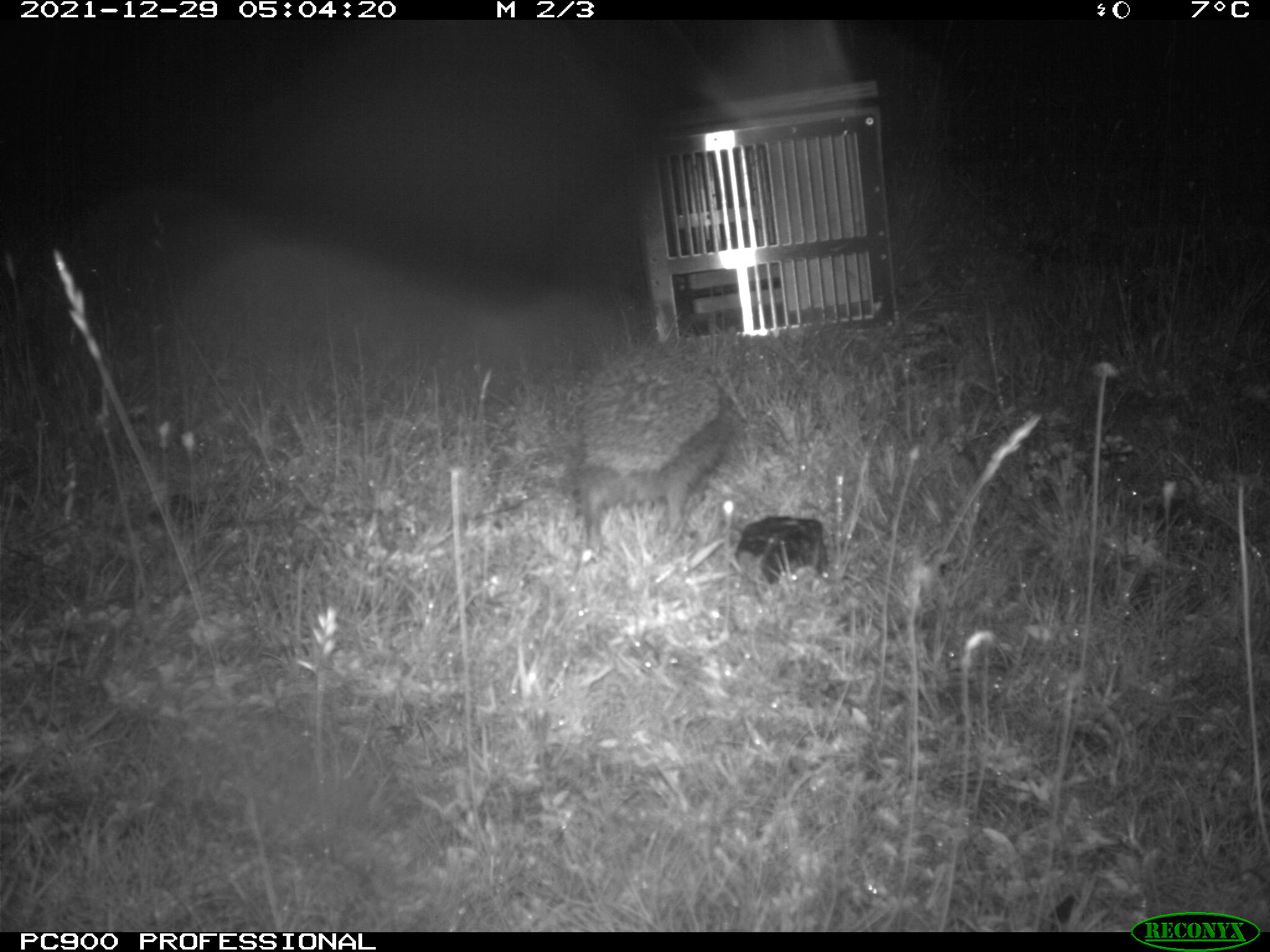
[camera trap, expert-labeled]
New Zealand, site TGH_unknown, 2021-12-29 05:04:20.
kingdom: Animalia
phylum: Chordata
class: Mammalia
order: Eulipotyphla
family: Erinaceidae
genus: Erinaceus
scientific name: Erinaceus europaeus europaeus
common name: european hedgehog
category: hedgehog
Hedgehog (european hedgehog) (Erinaceus europaeus europaeus).